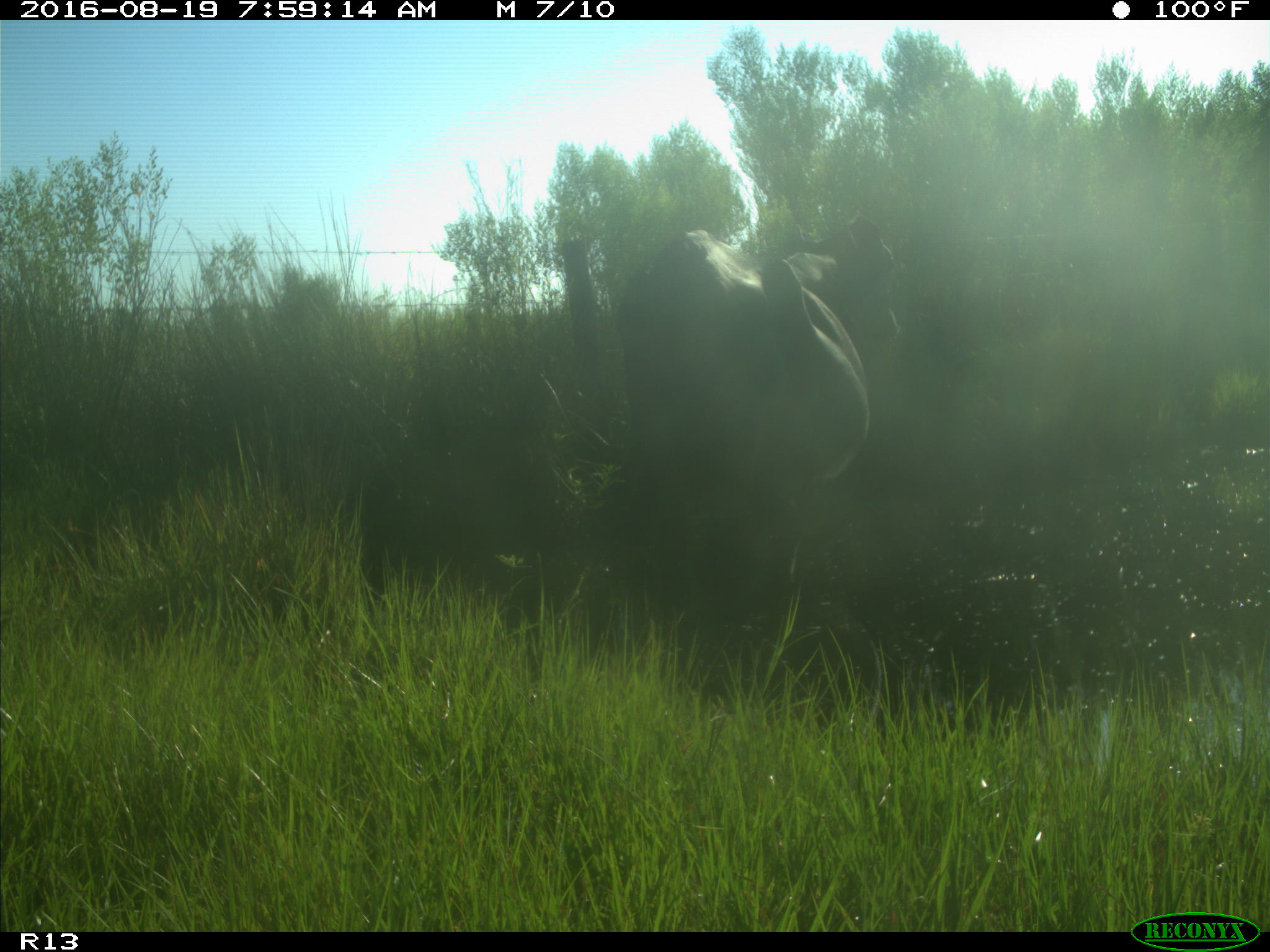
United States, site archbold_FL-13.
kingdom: Animalia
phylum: Chordata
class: Mammalia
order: Artiodactyla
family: Bovidae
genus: Bos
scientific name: Bos taurus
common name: domestic cow